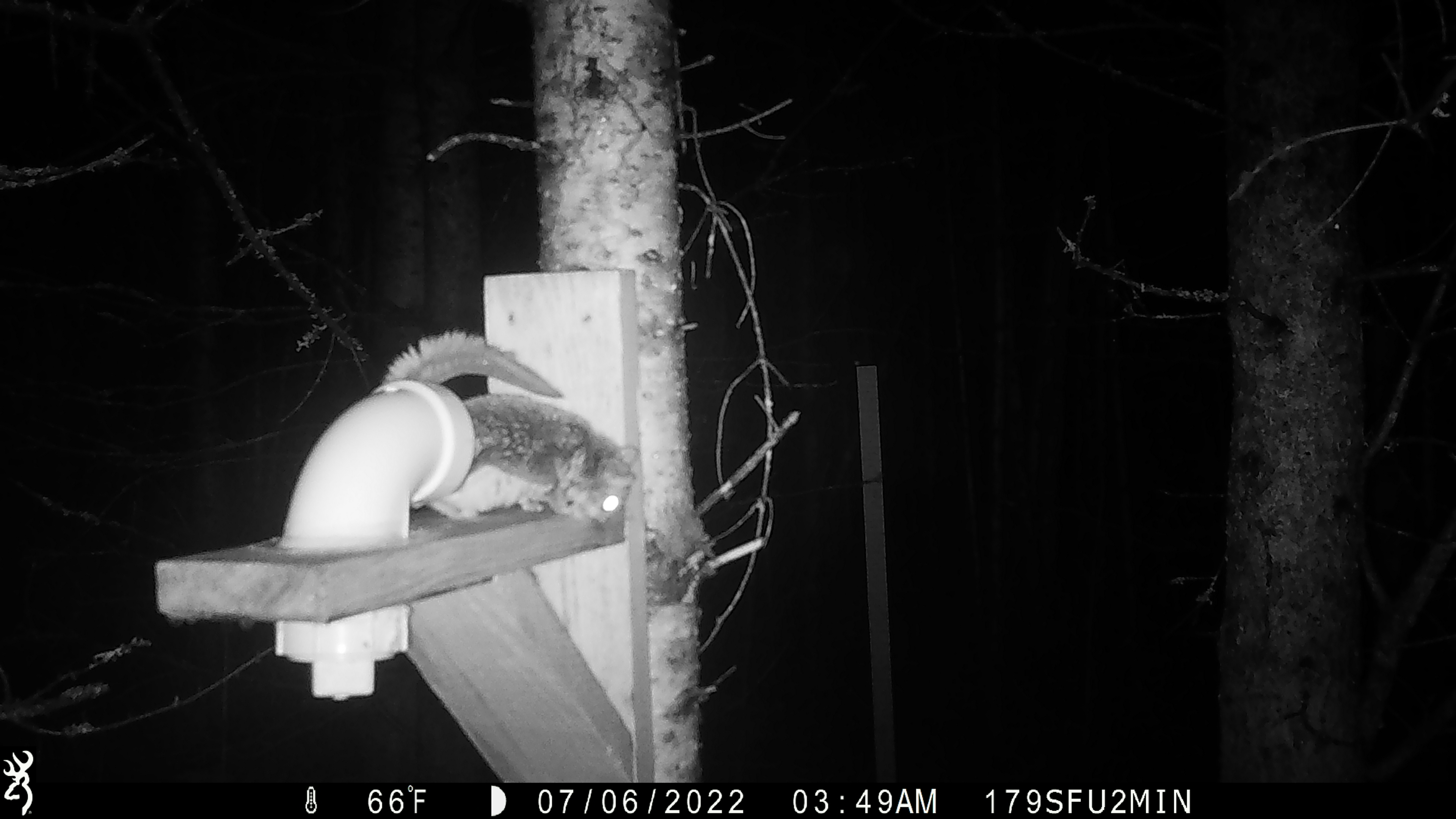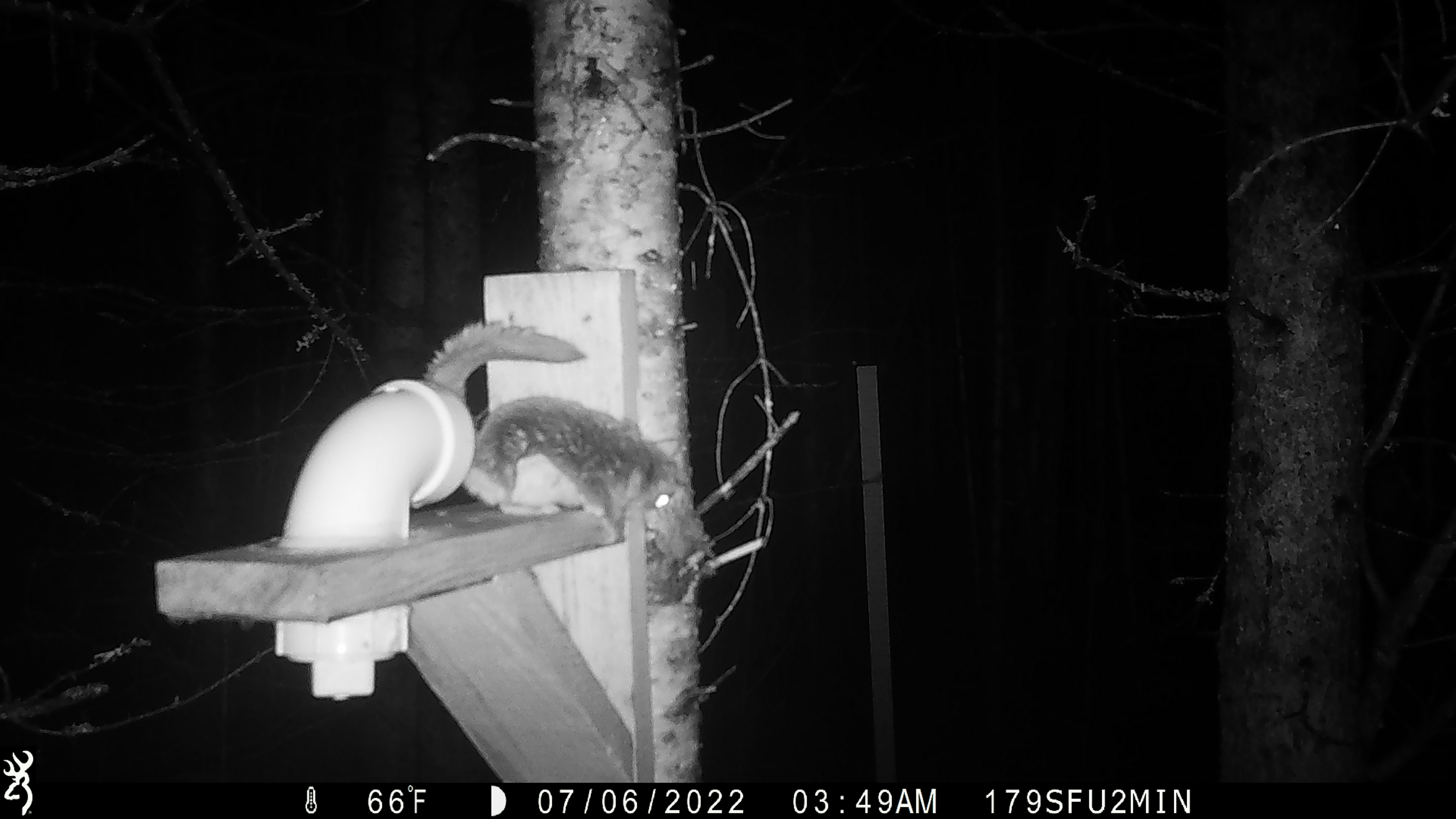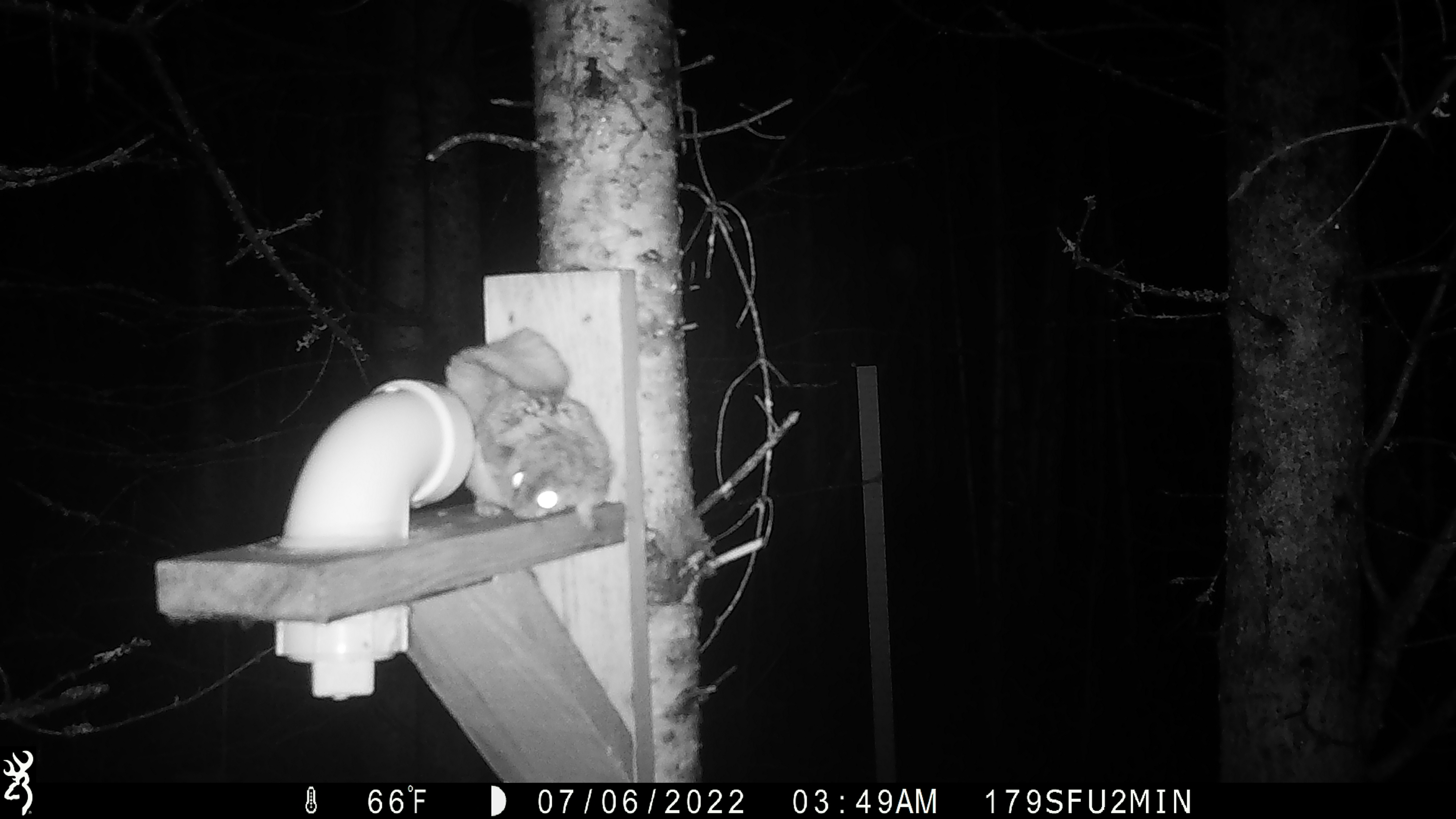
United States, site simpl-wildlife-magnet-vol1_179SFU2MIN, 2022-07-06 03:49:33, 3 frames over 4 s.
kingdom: Animalia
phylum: Chordata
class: Mammalia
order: Rodentia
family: Sciuridae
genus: Glaucomys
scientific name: Glaucomys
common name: flying squirrel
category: flying squirrel sp.